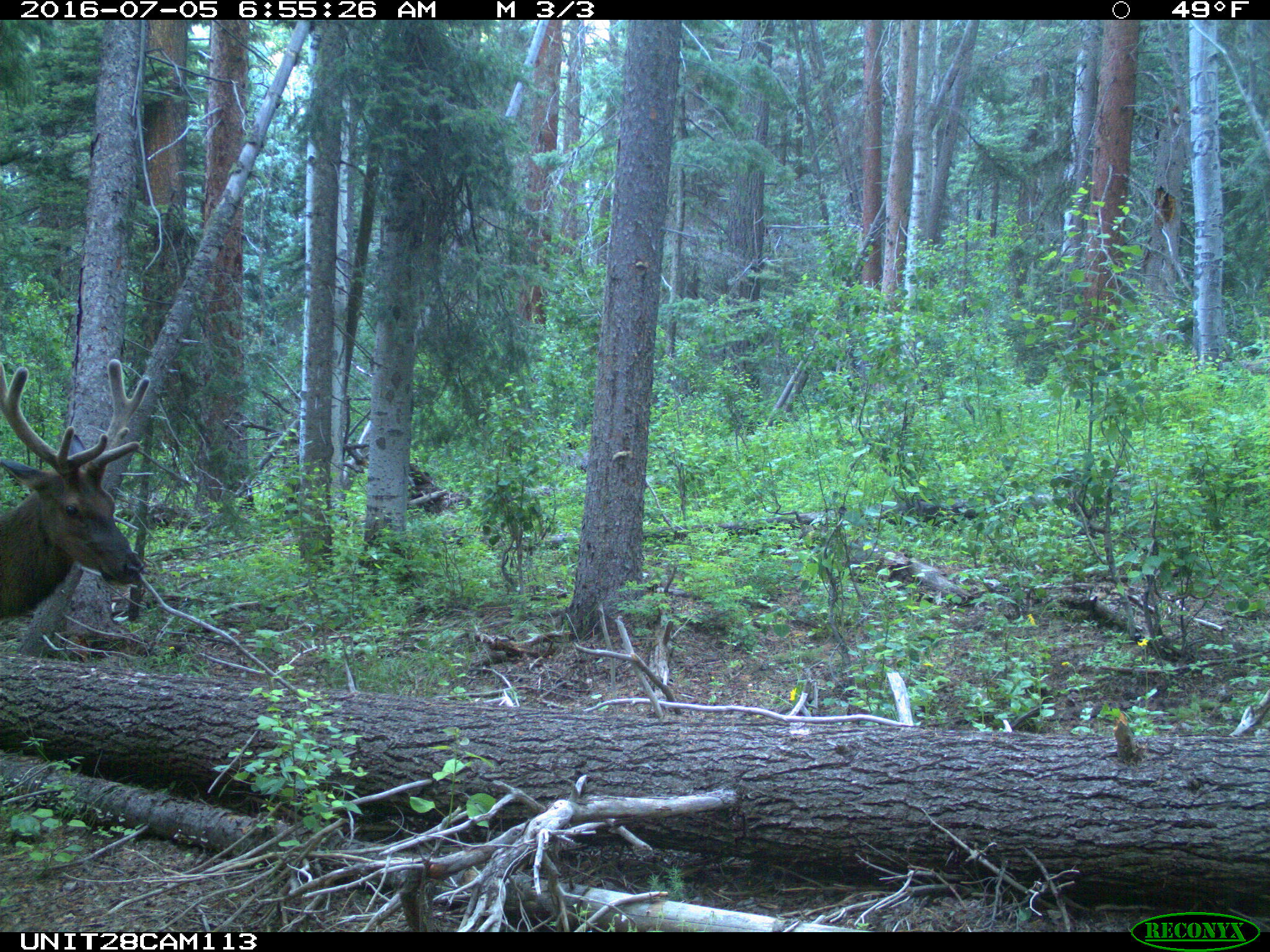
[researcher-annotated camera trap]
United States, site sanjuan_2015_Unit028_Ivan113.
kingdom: Animalia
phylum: Chordata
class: Mammalia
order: Artiodactyla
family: Cervidae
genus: Cervus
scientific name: Cervus elaphus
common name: red deer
Cervus elaphus (red deer).